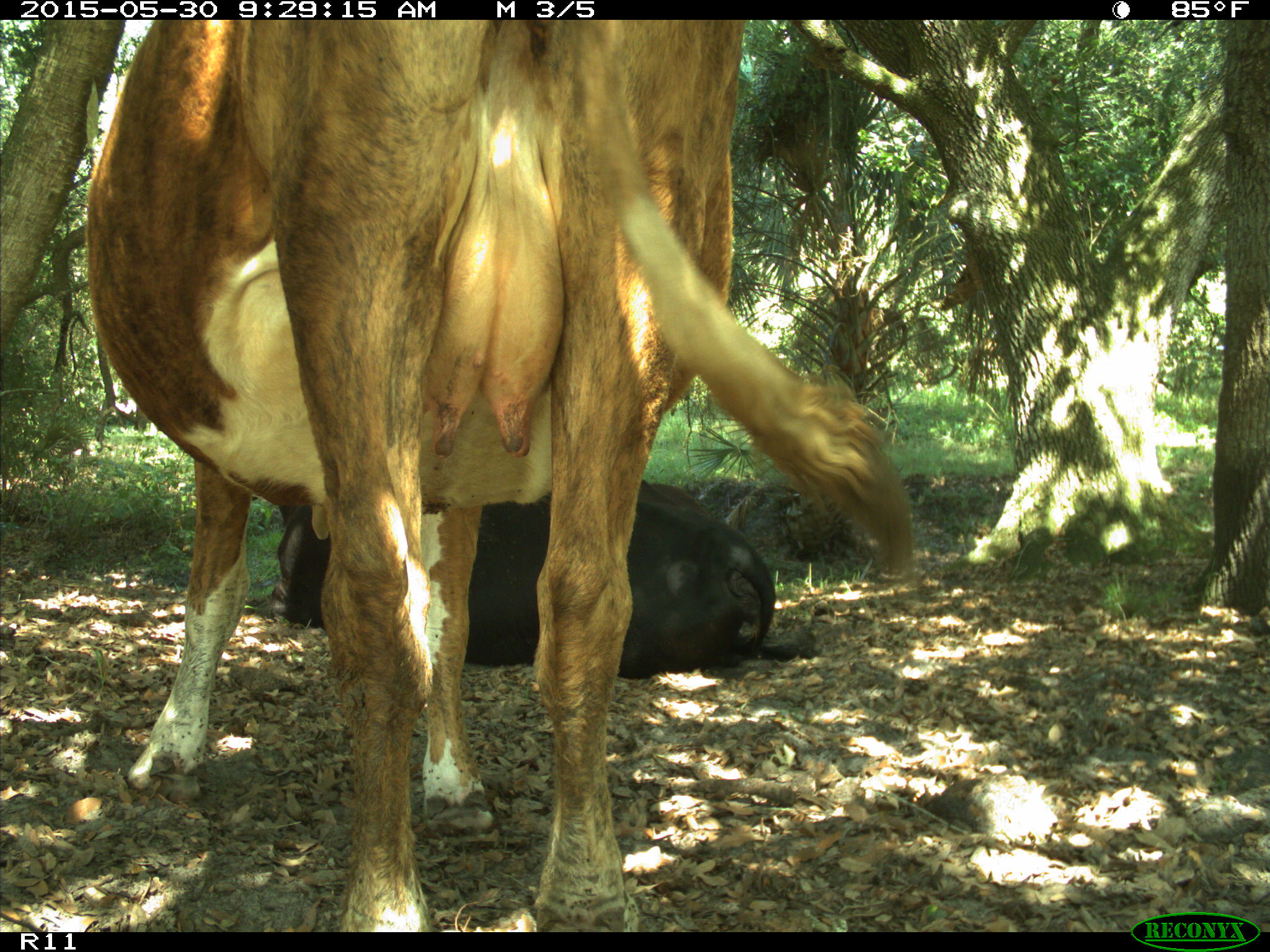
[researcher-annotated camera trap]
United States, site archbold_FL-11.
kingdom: Animalia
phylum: Chordata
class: Mammalia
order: Artiodactyla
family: Bovidae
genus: Bos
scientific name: Bos taurus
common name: domestic cow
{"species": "Bos taurus (domestic cow)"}